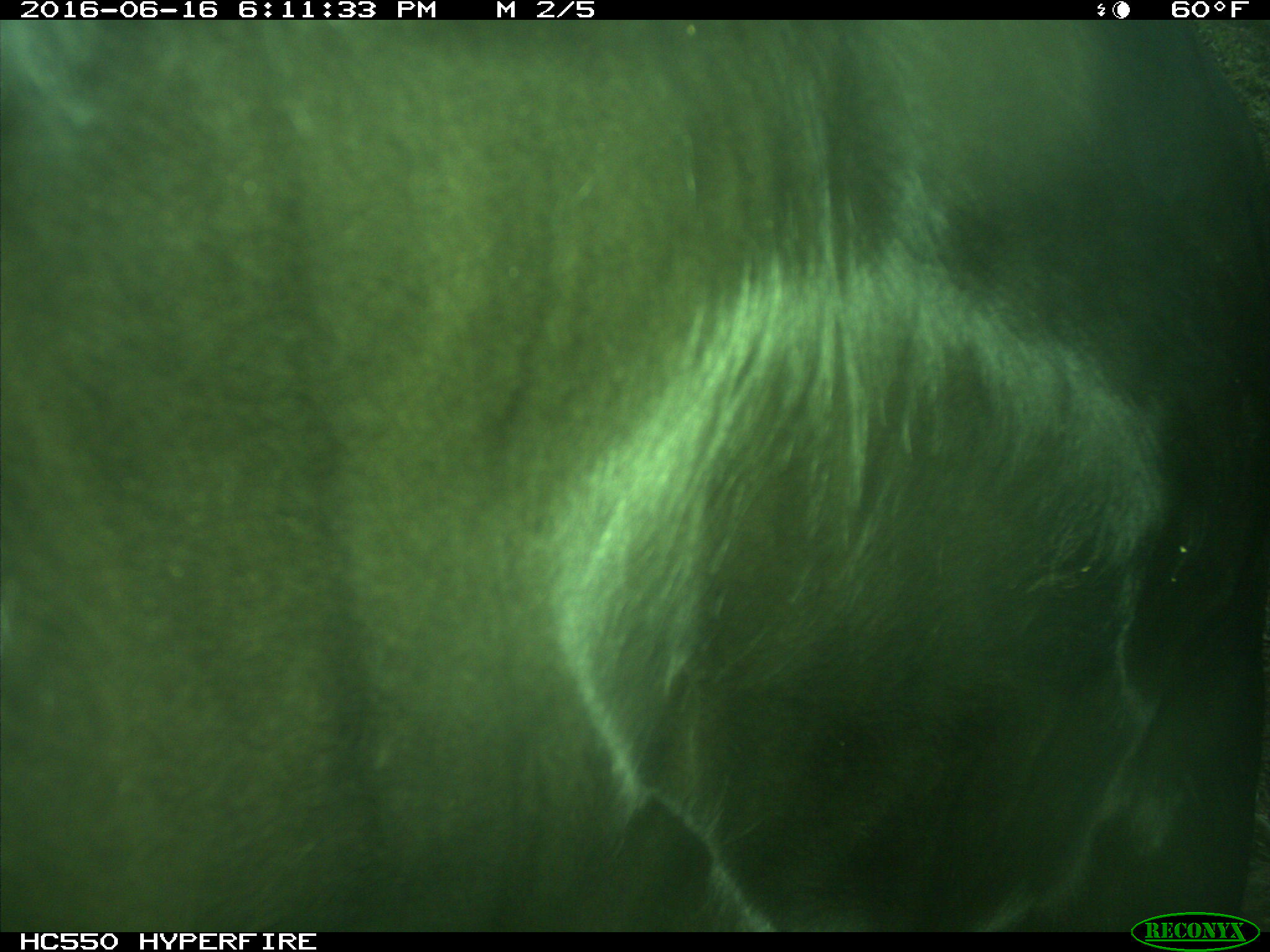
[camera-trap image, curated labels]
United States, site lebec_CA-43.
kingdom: Animalia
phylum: Chordata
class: Mammalia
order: Artiodactyla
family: Bovidae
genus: Bos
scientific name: Bos taurus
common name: domestic cow